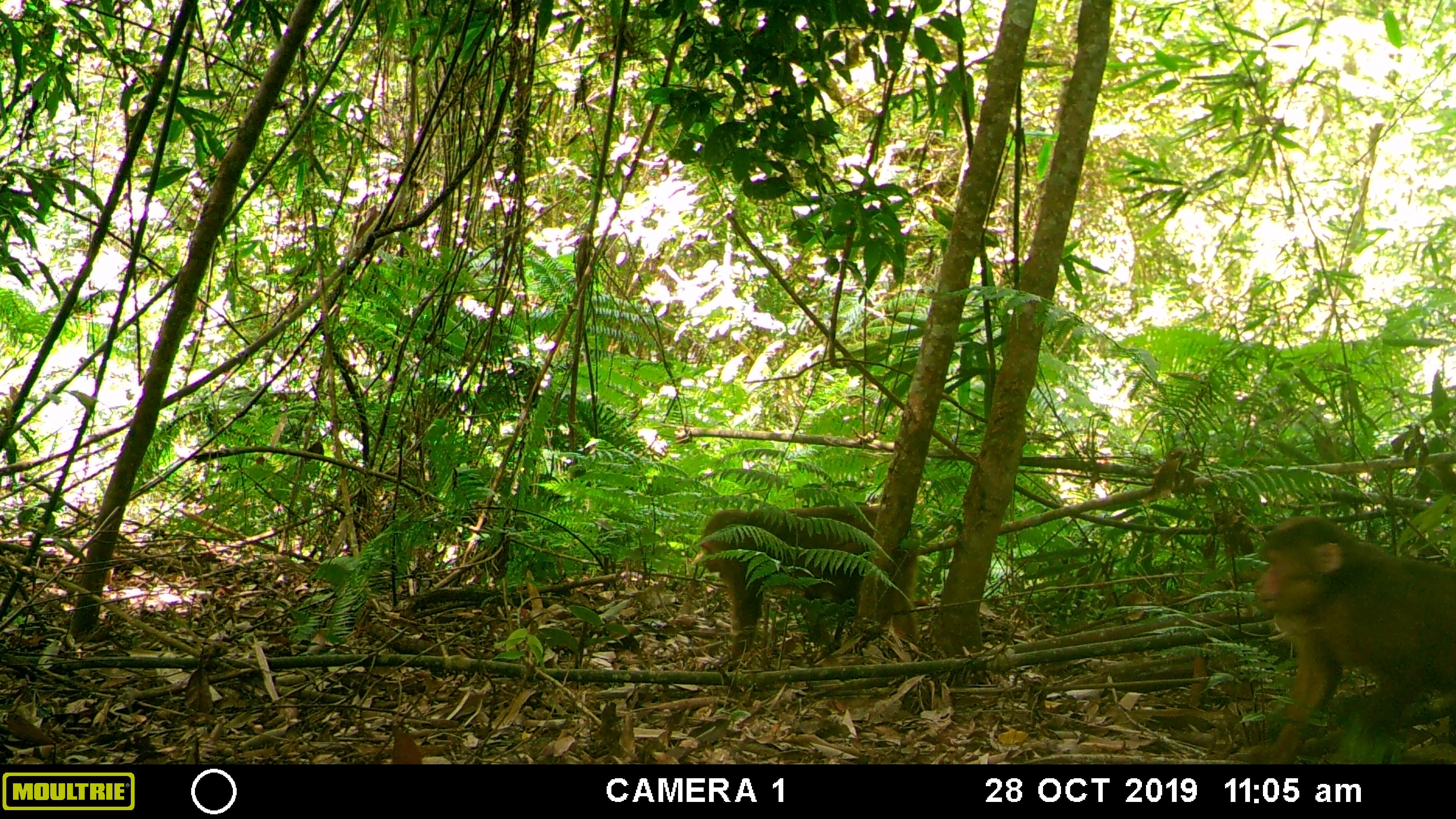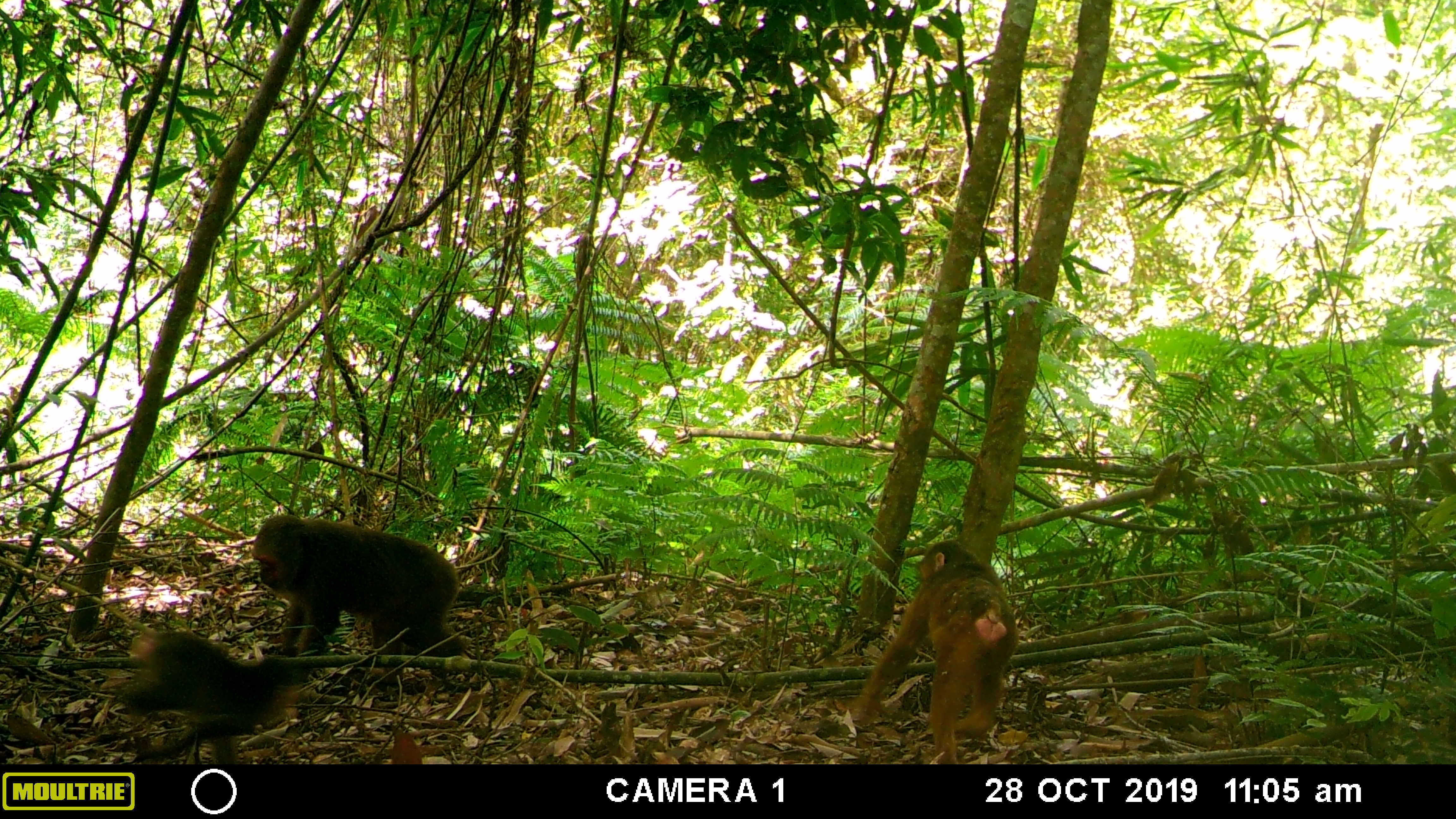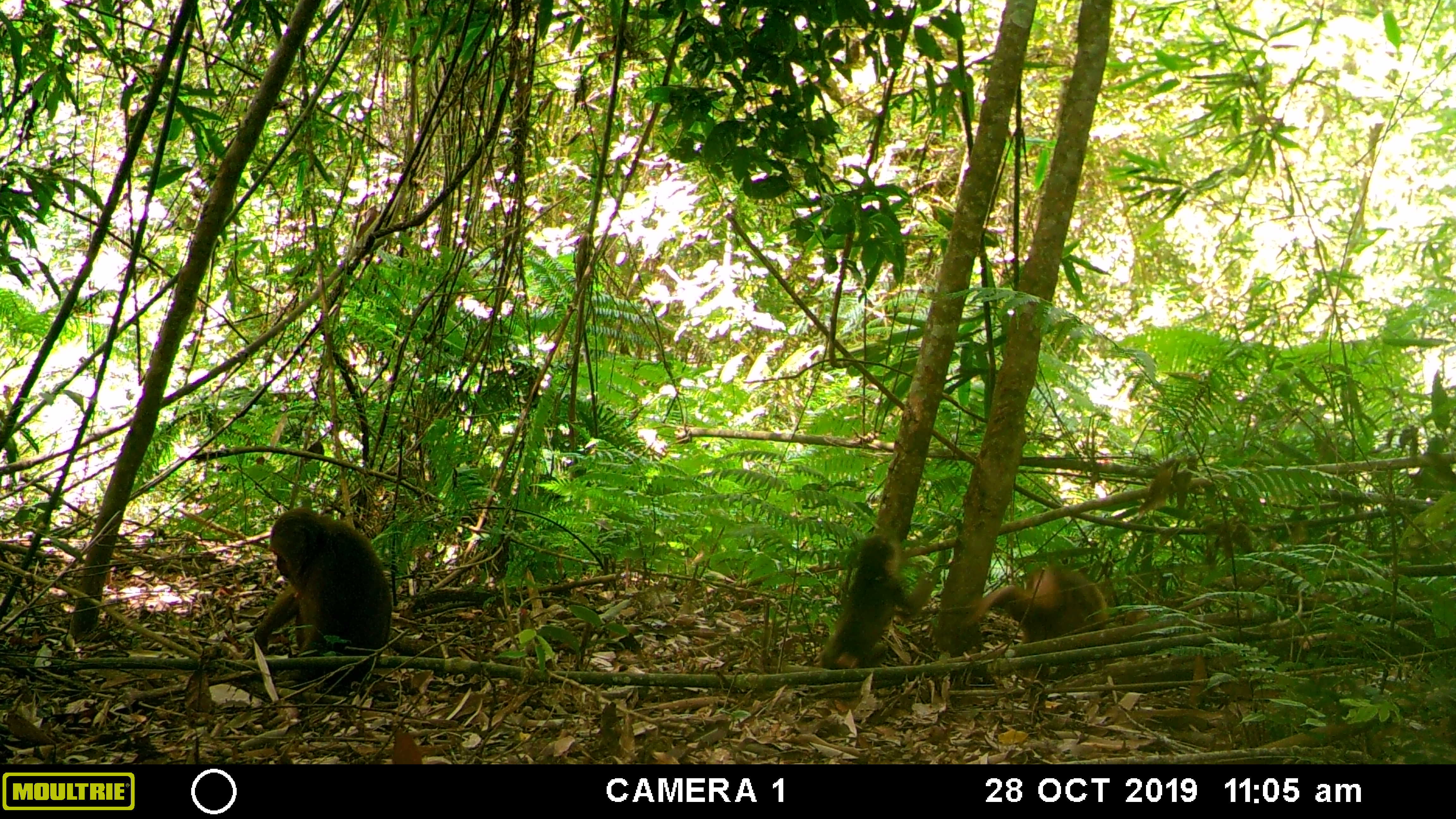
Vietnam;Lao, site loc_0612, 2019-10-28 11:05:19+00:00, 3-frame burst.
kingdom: Animalia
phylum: Chordata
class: Mammalia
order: Primates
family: Cercopithecidae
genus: Macaca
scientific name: Macaca arctoides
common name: stump-tailed macaque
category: stump tailed macaque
Stump tailed macaque (stump-tailed macaque) (Macaca arctoides). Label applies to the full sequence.